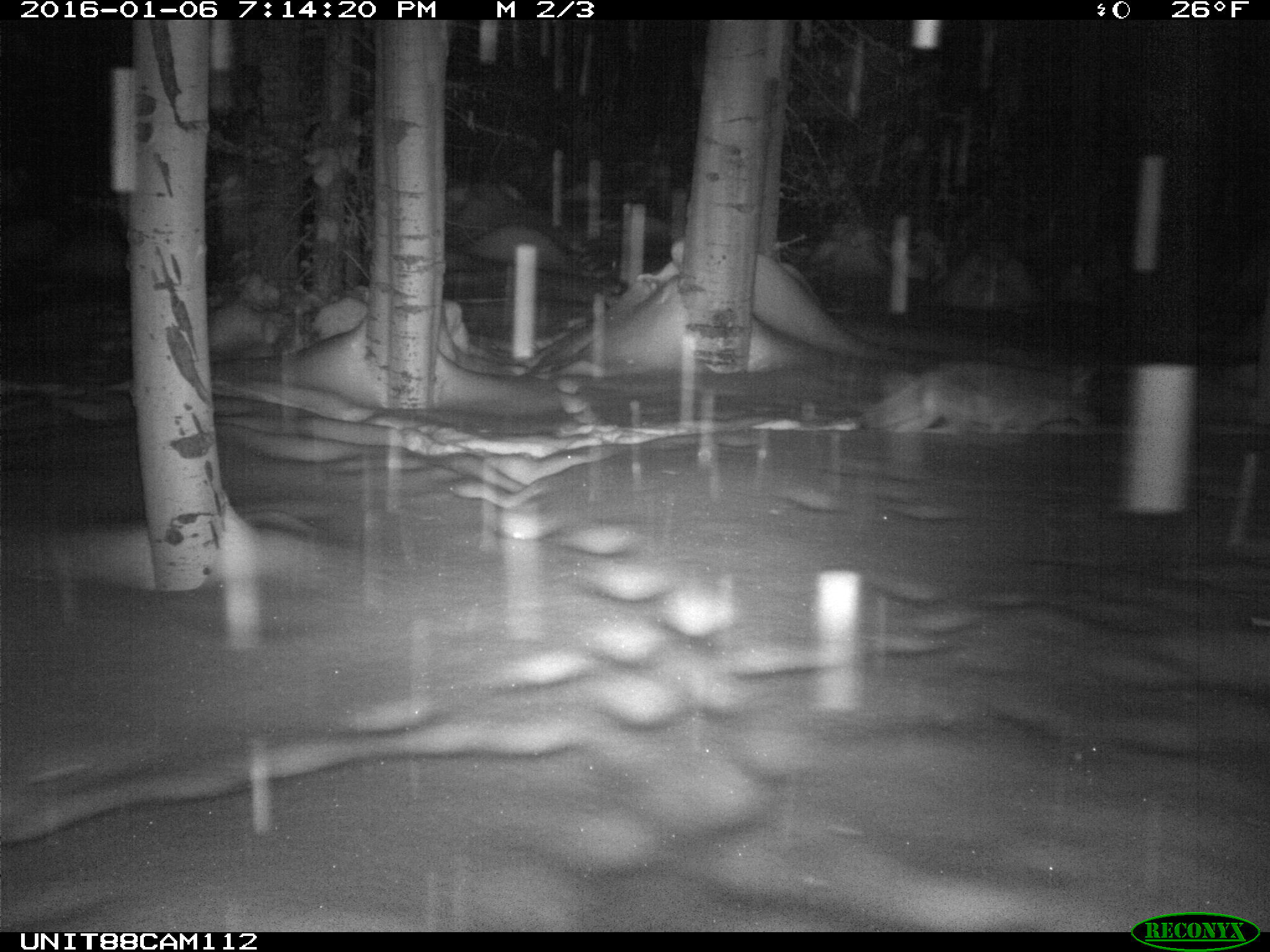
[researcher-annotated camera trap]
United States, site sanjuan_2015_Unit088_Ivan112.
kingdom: Animalia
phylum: Chordata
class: Mammalia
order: Carnivora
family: Canidae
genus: Canis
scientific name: Canis latrans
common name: coyote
Canis latrans (coyote).